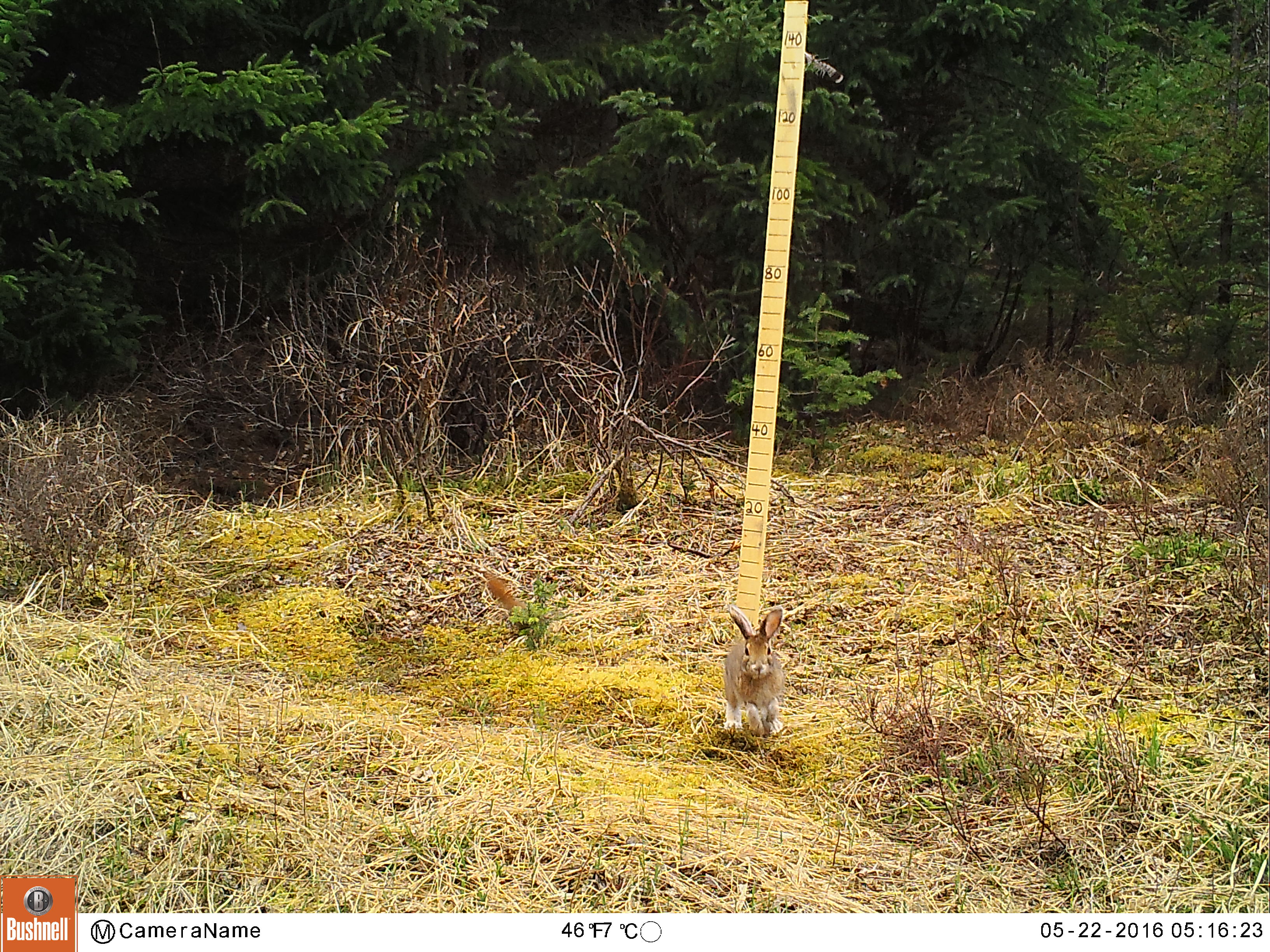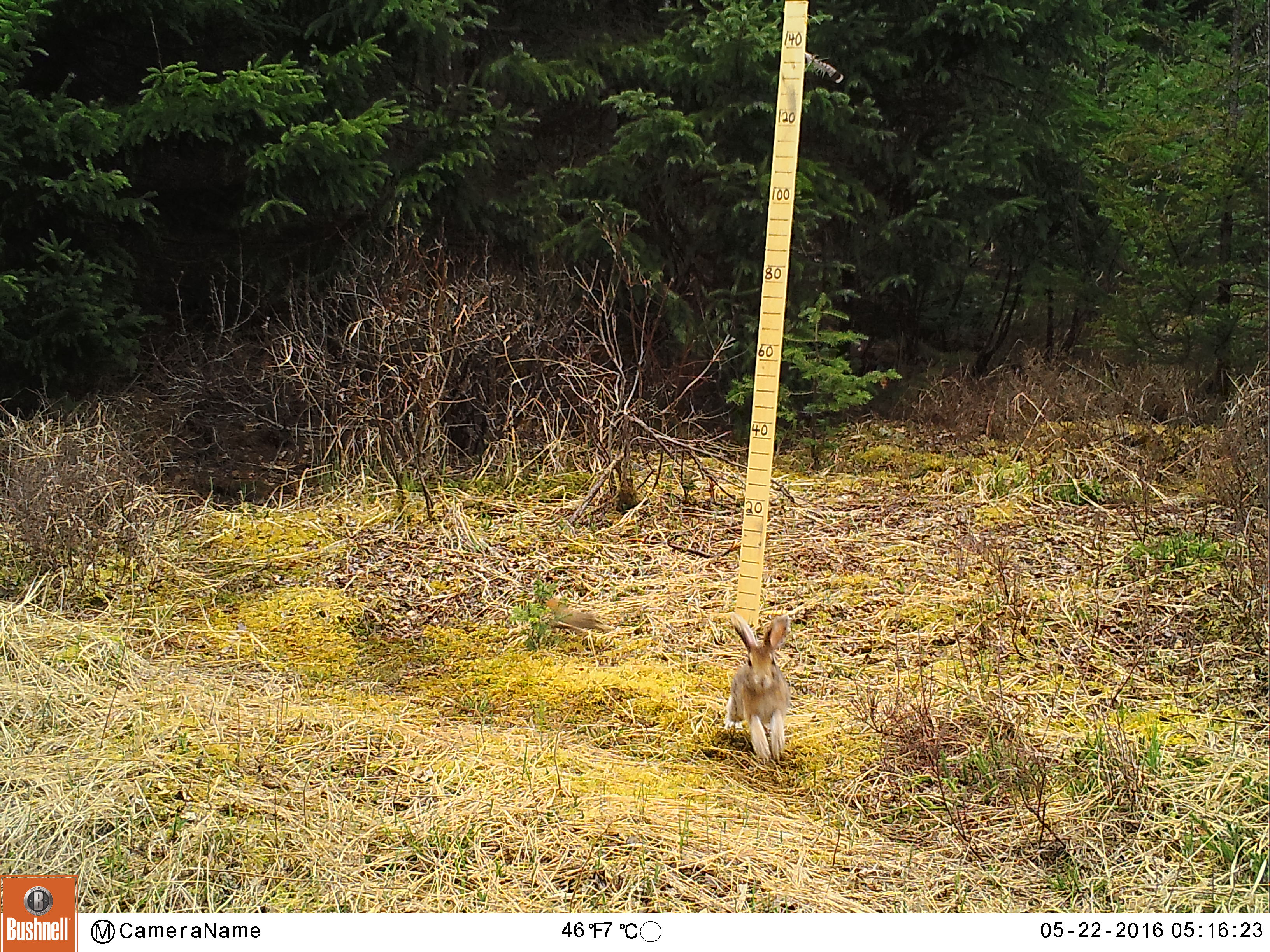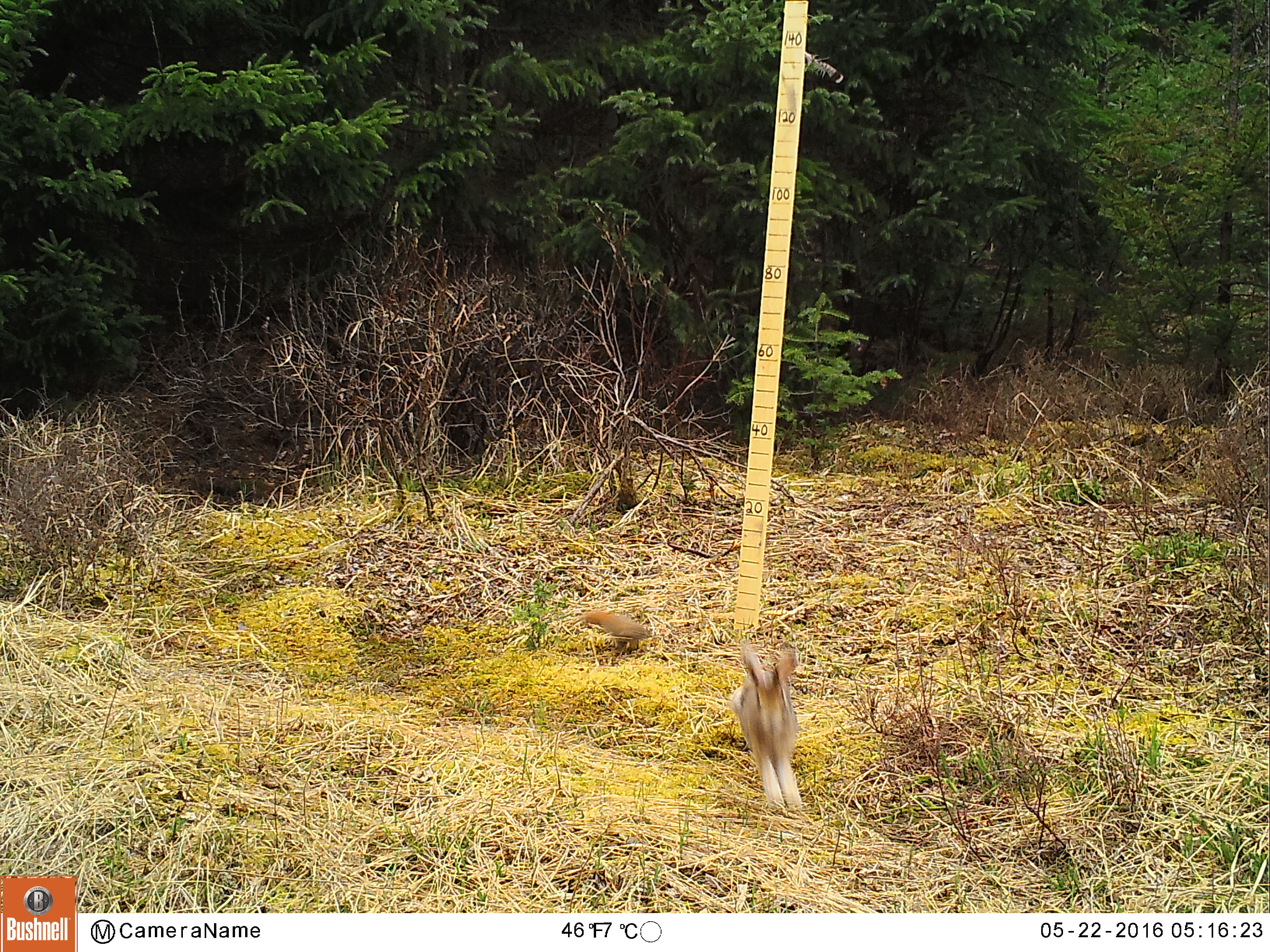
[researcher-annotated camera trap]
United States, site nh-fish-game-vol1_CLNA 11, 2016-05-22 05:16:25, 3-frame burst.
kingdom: Animalia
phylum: Chordata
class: Mammalia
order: Rodentia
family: Sciuridae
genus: Tamiasciurus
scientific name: Tamiasciurus hudsonicus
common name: red squirrel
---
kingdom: Animalia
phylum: Chordata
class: Mammalia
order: Lagomorpha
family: Leporidae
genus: Lepus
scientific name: Lepus americanus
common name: snowshoe hare